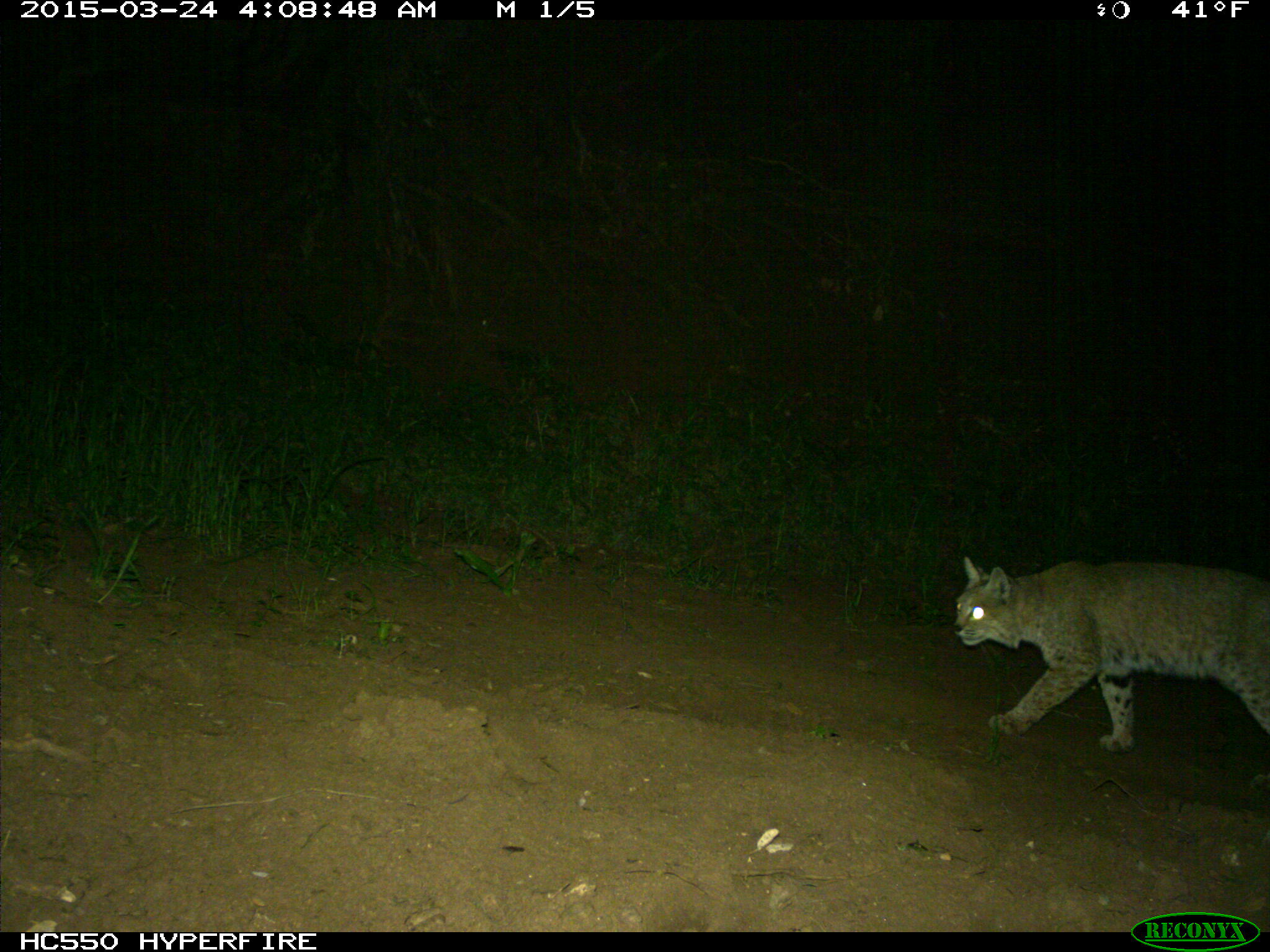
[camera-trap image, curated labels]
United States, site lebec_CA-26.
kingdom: Animalia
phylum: Chordata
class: Mammalia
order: Carnivora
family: Felidae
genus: Lynx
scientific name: Lynx rufus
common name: bobcat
Lynx rufus (bobcat).